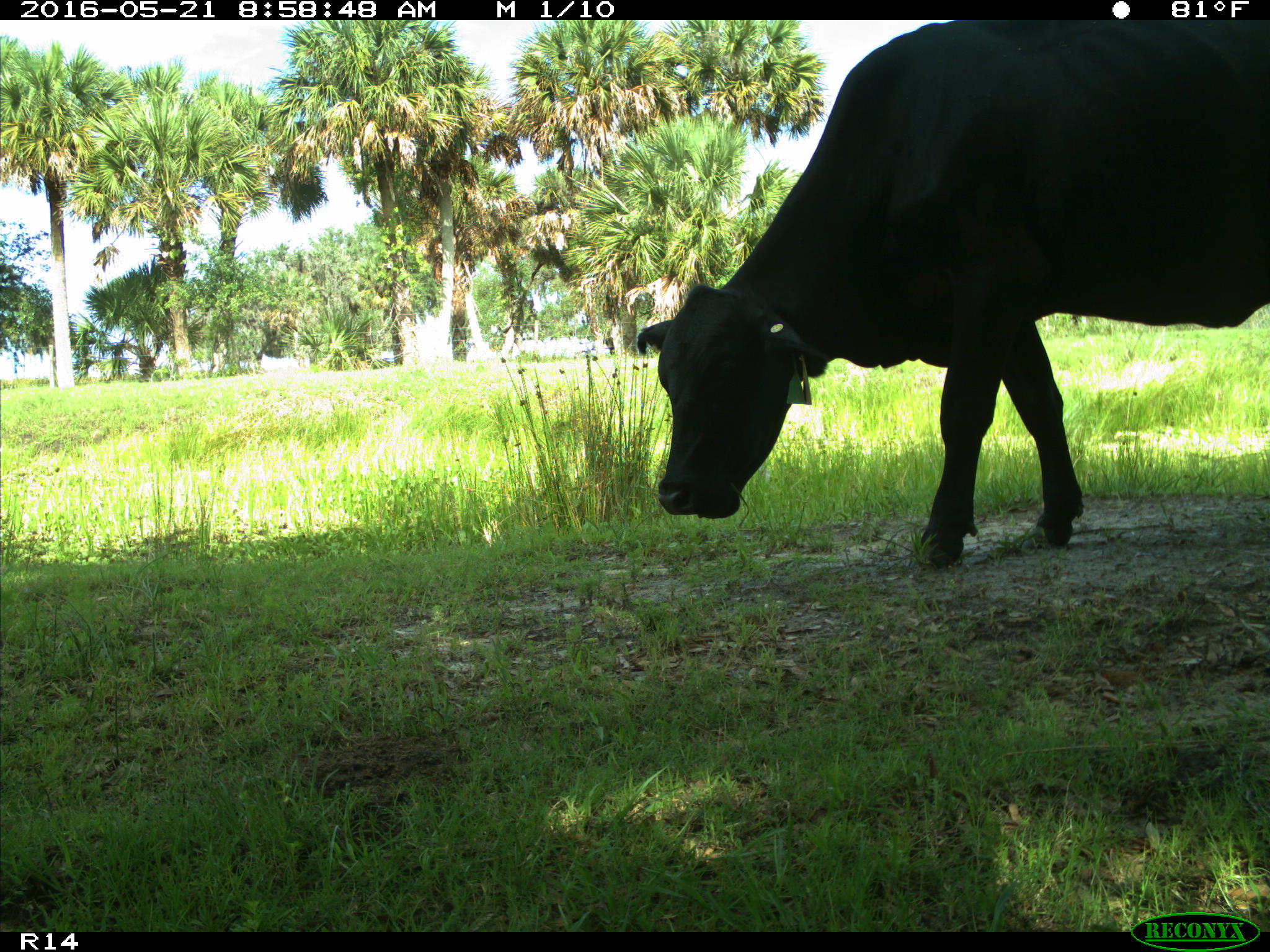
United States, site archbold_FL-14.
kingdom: Animalia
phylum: Chordata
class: Mammalia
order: Artiodactyla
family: Bovidae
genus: Bos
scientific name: Bos taurus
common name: domestic cow